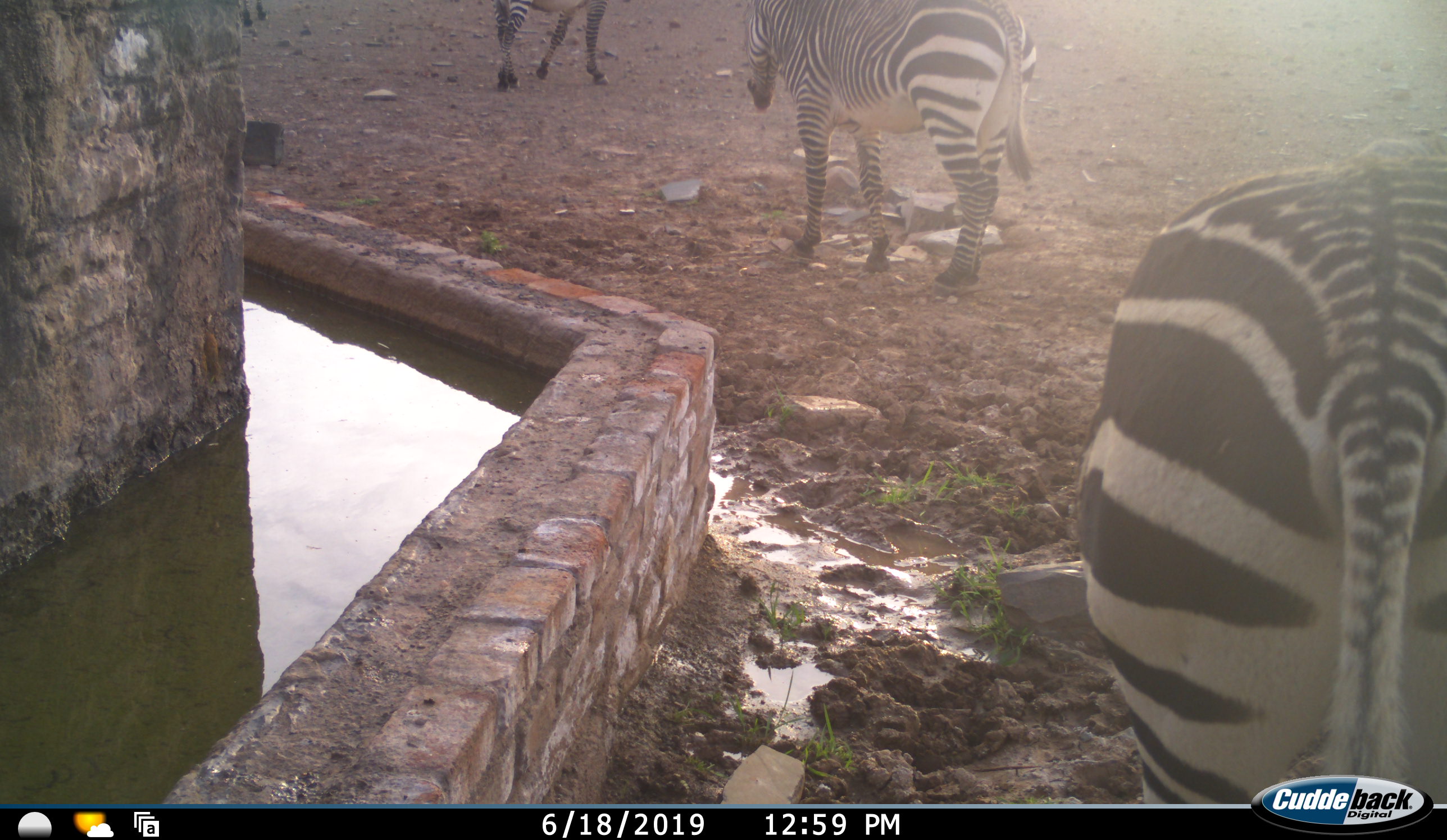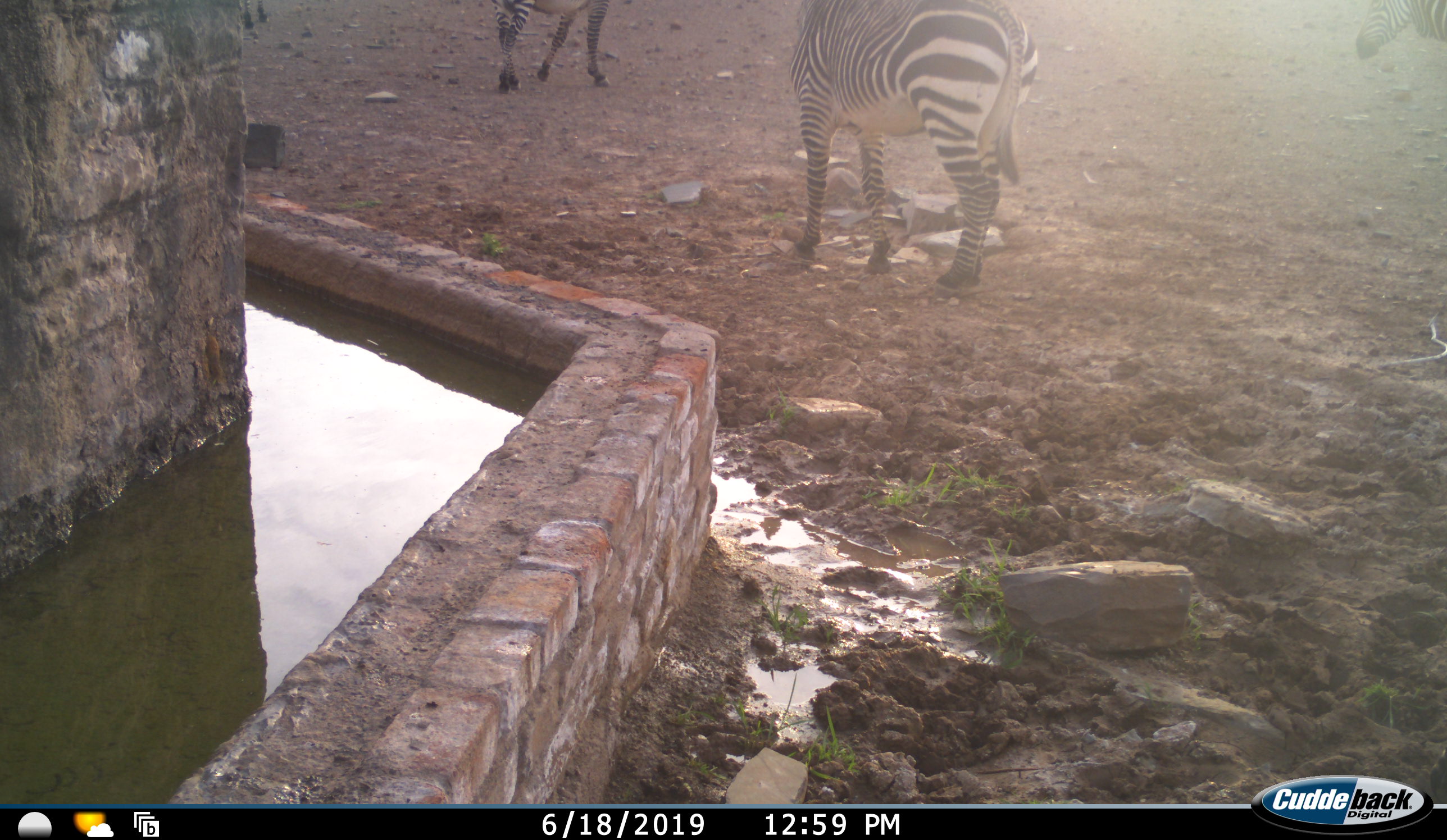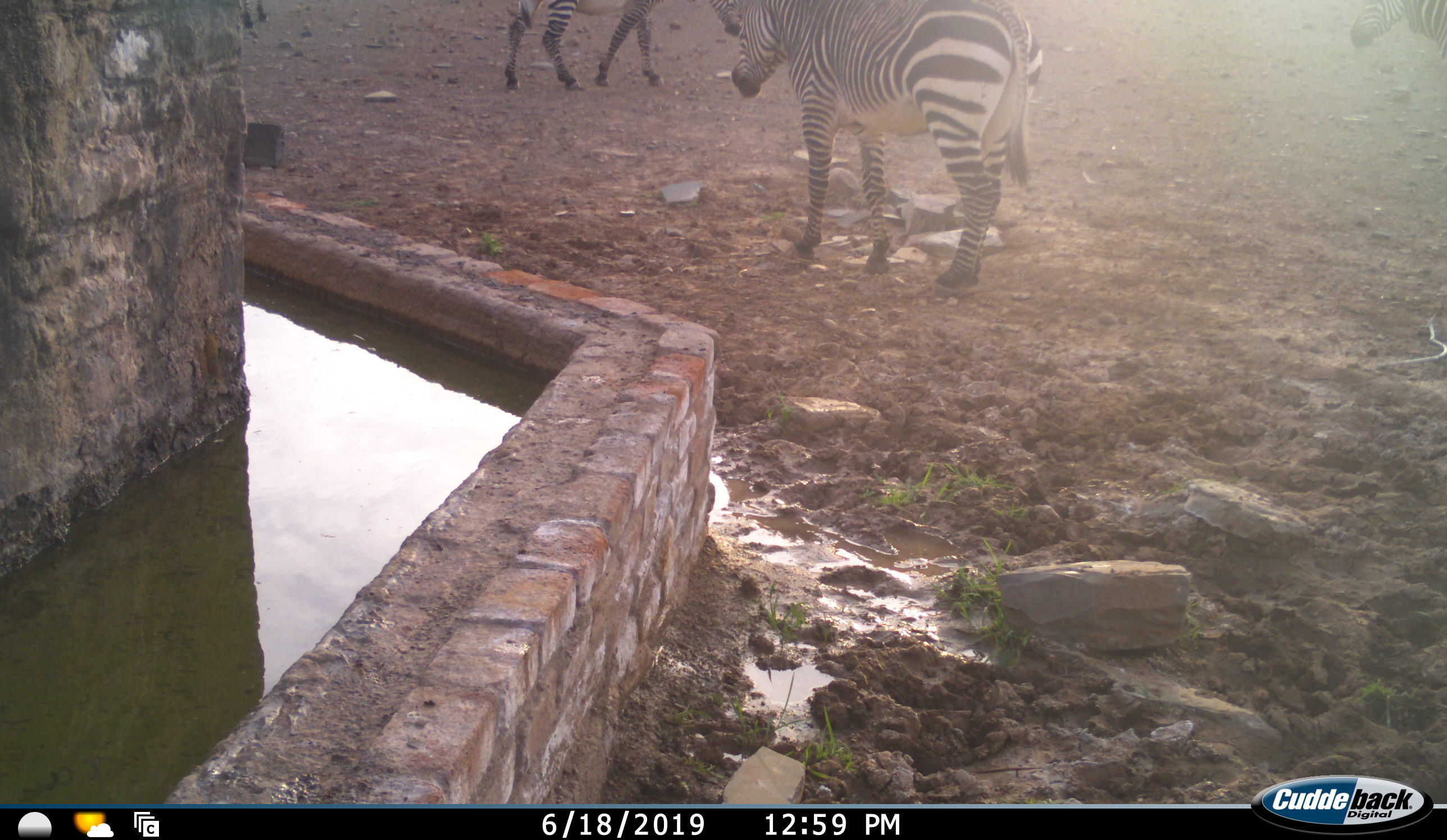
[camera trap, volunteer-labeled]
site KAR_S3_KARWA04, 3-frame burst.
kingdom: Animalia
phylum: Chordata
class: Mammalia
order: Perissodactyla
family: Equidae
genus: Equus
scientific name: Equus zebra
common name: mountain zebra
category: zebramountain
Zebramountain (mountain zebra) (Equus zebra), count 4. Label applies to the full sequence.